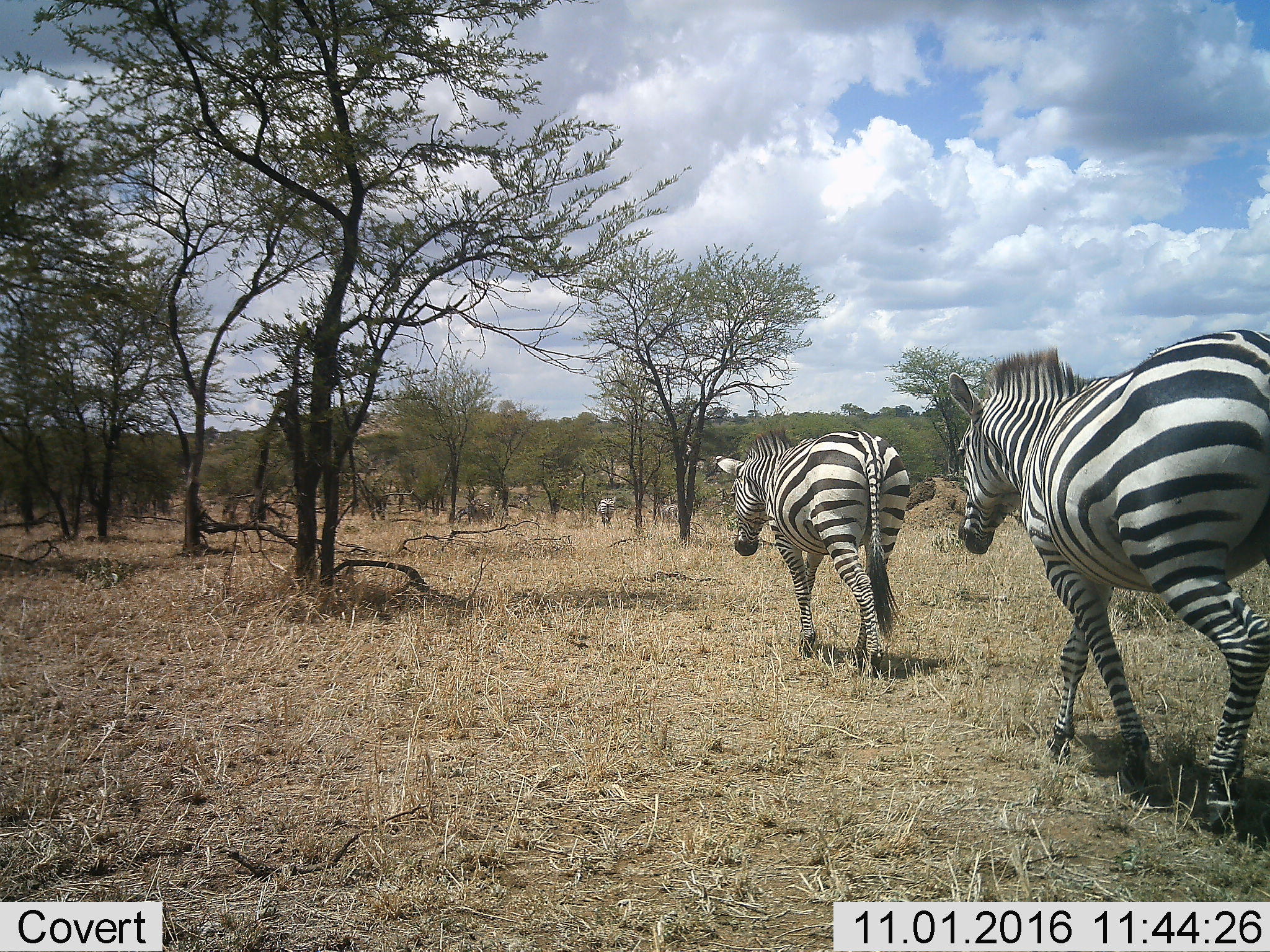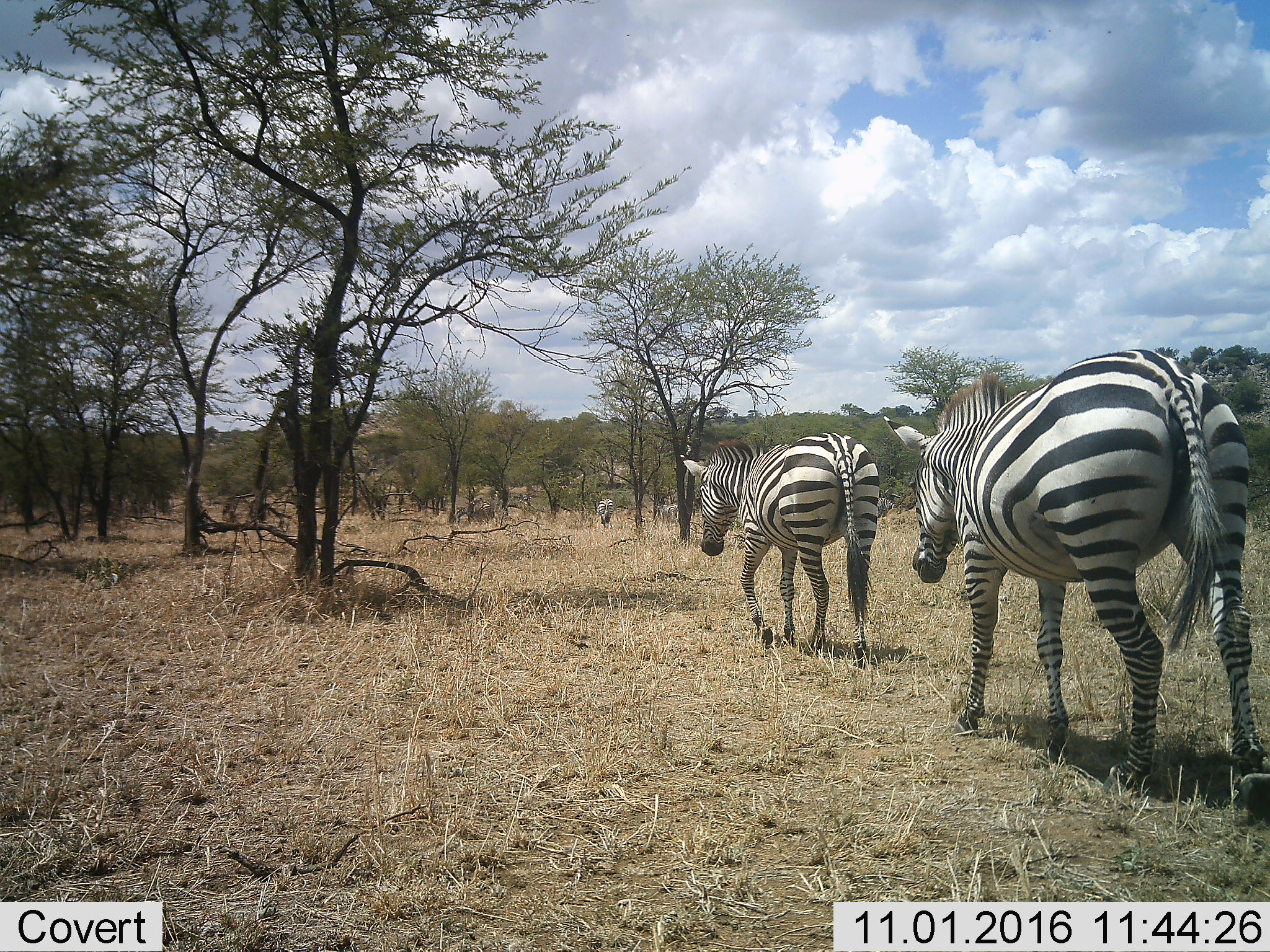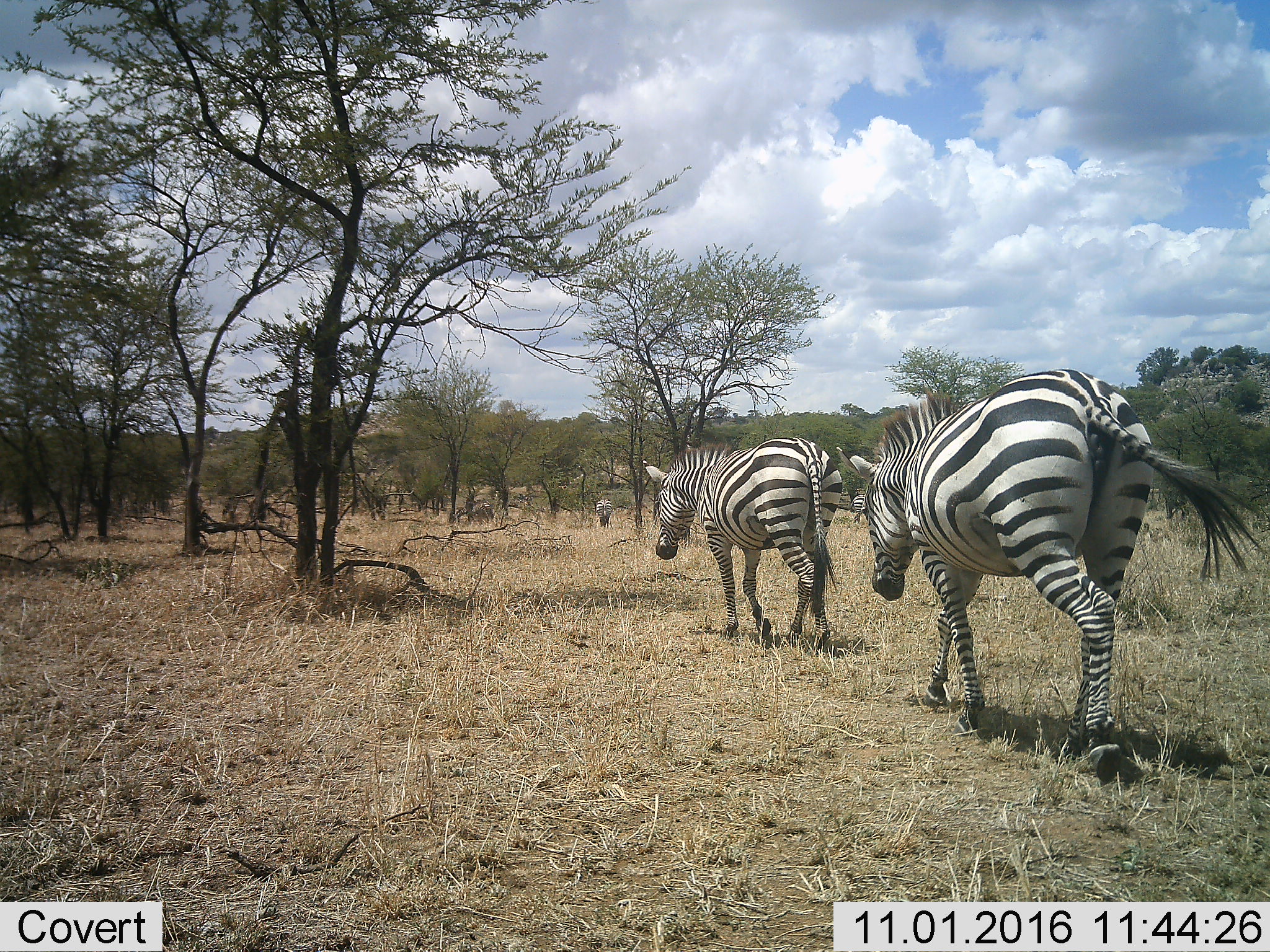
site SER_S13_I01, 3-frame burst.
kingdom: Animalia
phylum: Chordata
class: Mammalia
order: Perissodactyla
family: Equidae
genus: Equus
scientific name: Equus quagga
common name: plains zebra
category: zebraplains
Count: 2.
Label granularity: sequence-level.